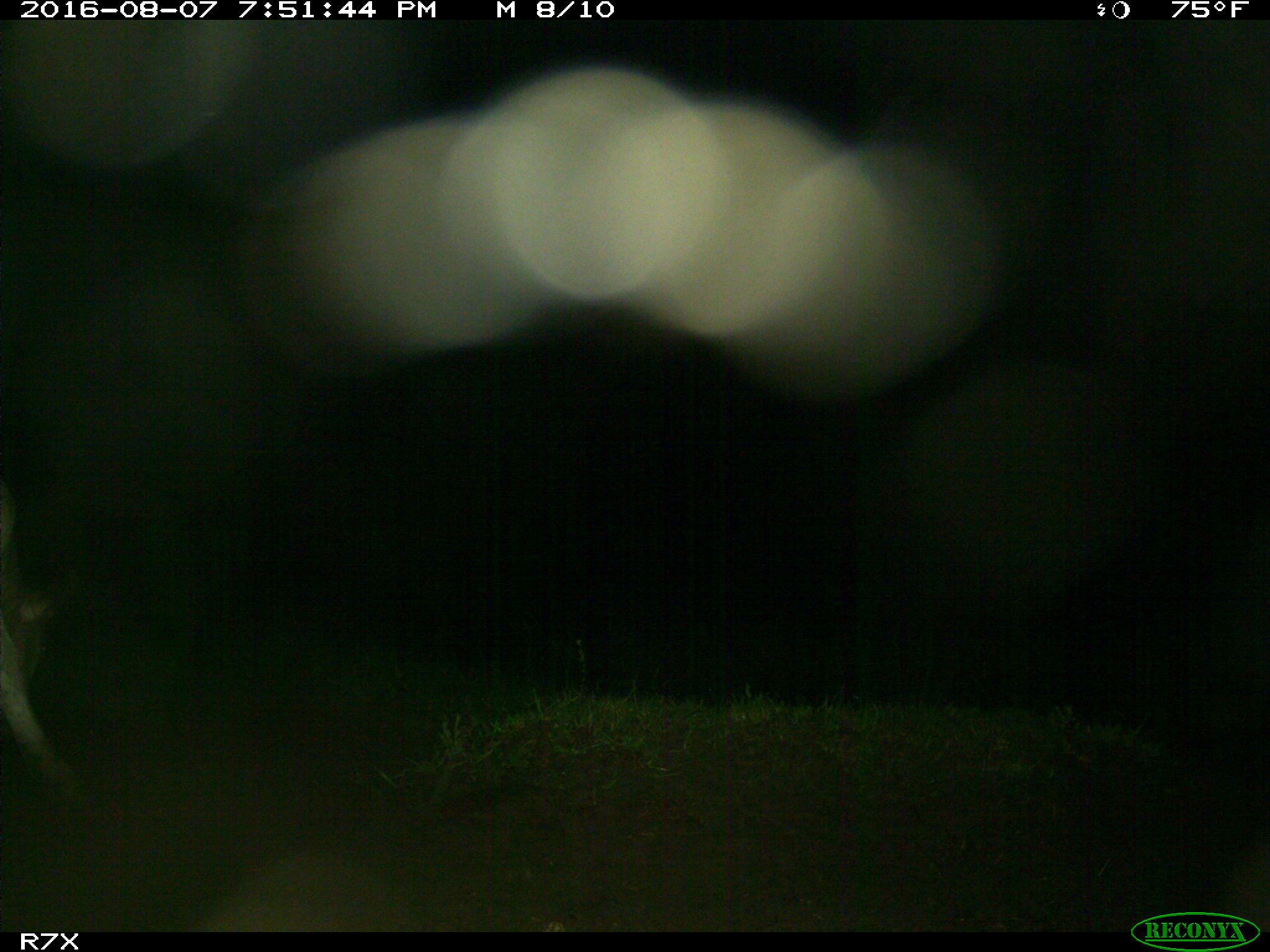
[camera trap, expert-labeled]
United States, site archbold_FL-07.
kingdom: Animalia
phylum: Chordata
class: Mammalia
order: Artiodactyla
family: Bovidae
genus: Bos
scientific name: Bos taurus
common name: domestic cow